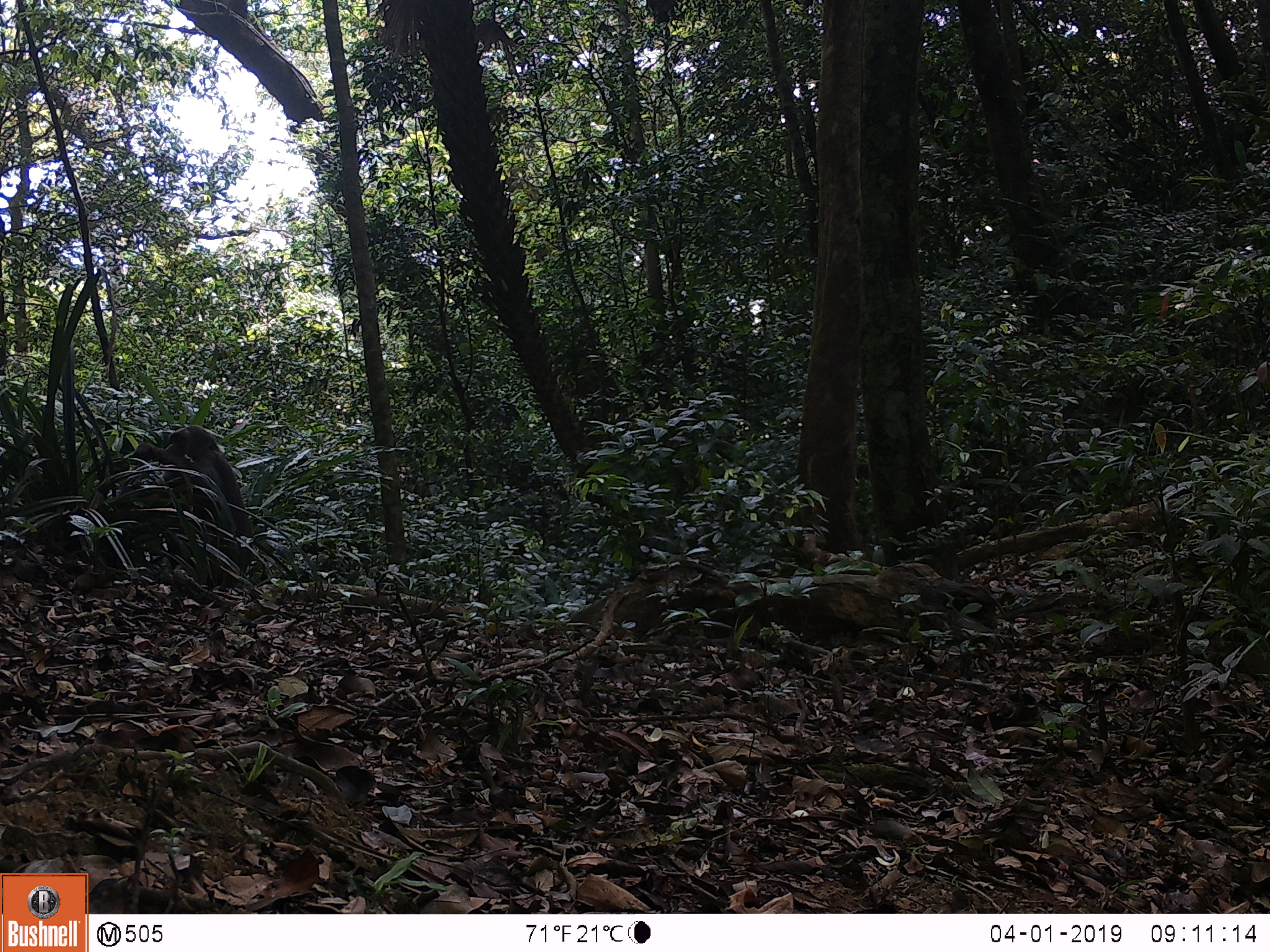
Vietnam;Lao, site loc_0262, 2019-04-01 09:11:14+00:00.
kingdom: Animalia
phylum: Chordata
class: Mammalia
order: Primates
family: Cercopithecidae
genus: Macaca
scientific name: Macaca arctoides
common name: stump-tailed macaque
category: stump tailed macaque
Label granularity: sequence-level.